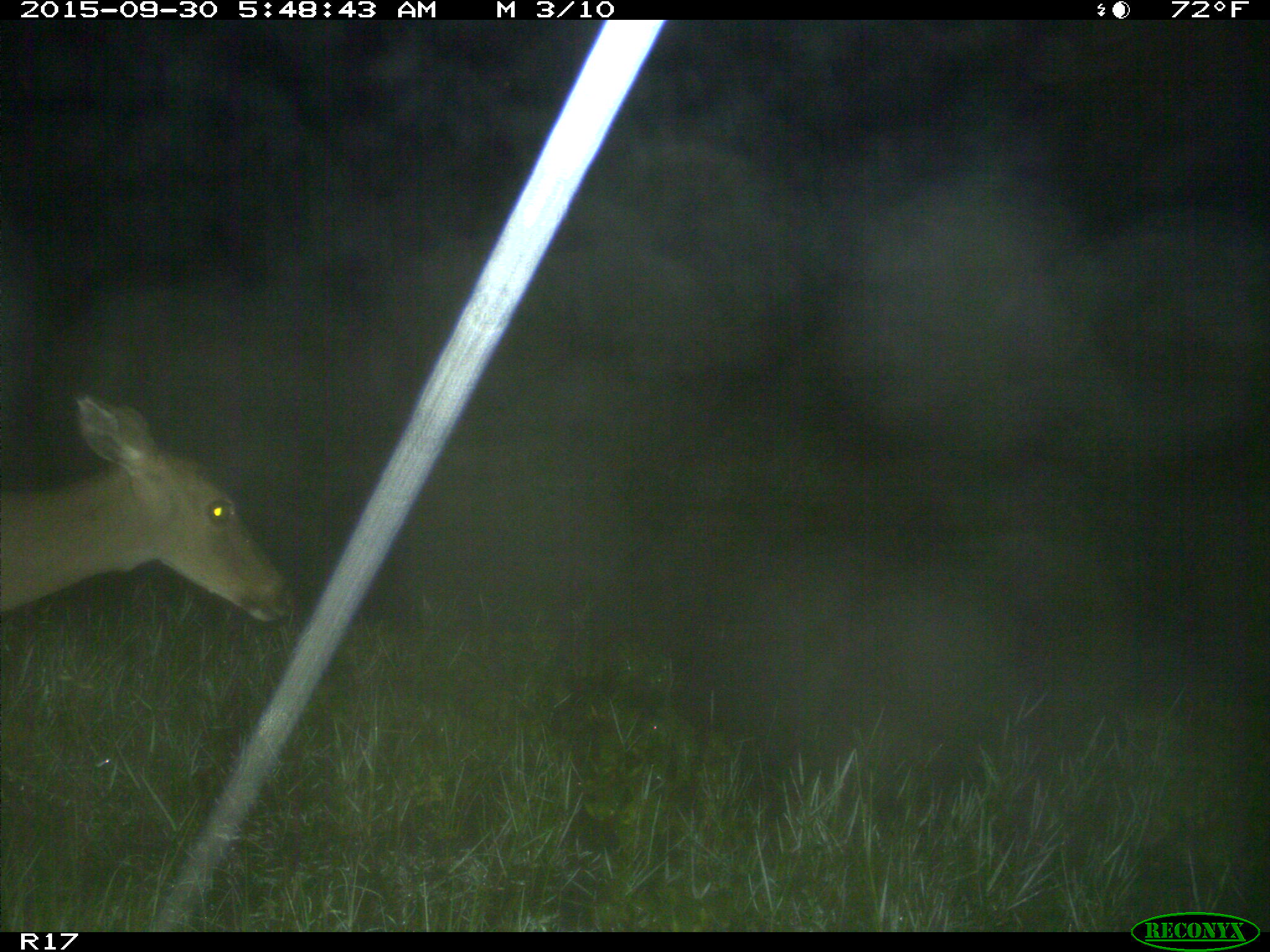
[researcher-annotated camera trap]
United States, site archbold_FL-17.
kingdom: Animalia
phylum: Chordata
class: Mammalia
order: Artiodactyla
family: Cervidae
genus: Odocoileus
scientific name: Odocoileus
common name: deer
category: unidentified deer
Unidentified deer (deer) (Odocoileus).